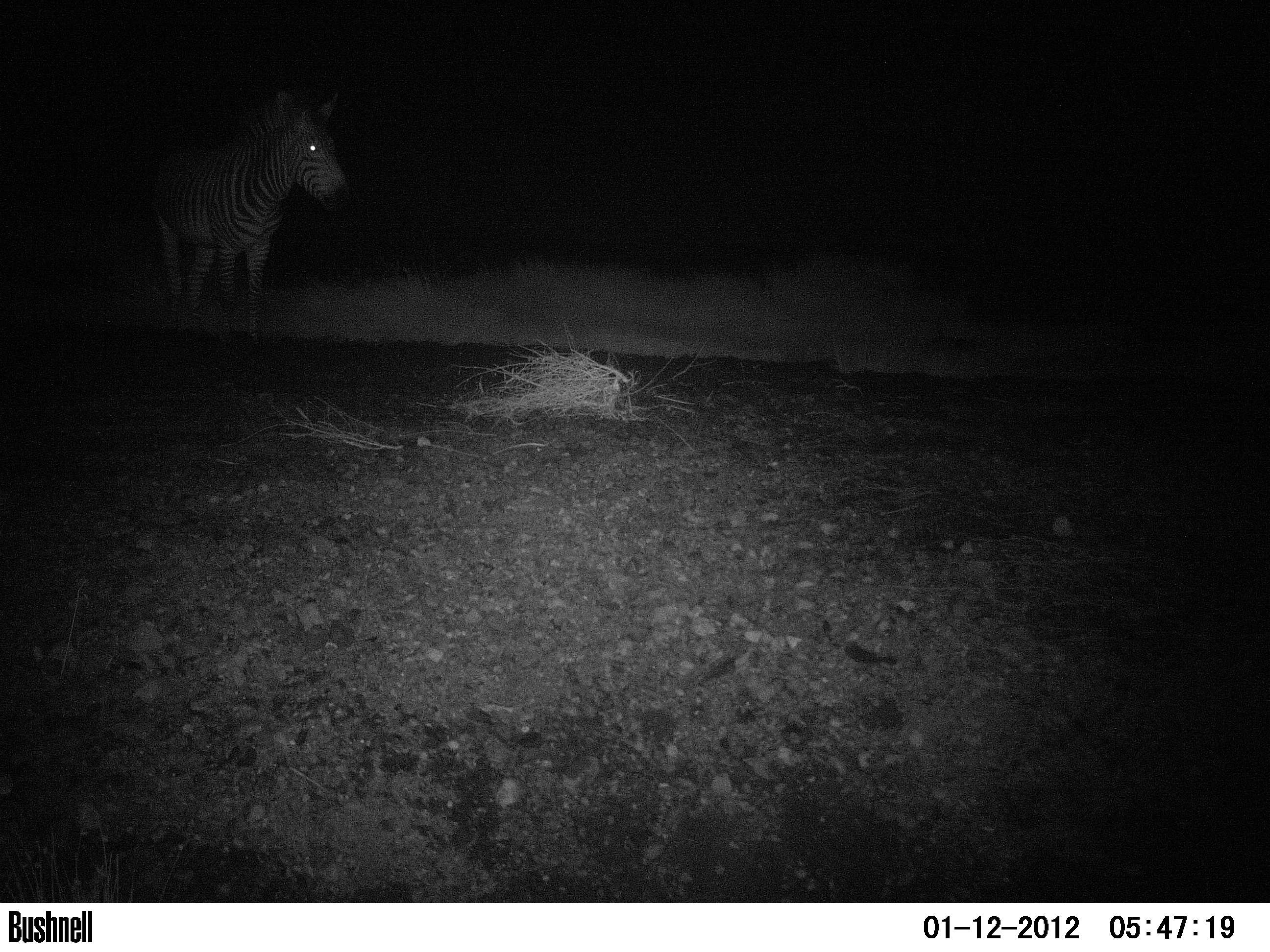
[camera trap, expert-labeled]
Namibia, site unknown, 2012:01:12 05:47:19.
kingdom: Animalia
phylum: Chordata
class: Mammalia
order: Perissodactyla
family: Equidae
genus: Equus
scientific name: Equus zebra hartmannae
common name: hartmann's mountain zebra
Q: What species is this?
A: Equus zebra hartmannae (hartmann's mountain zebra).